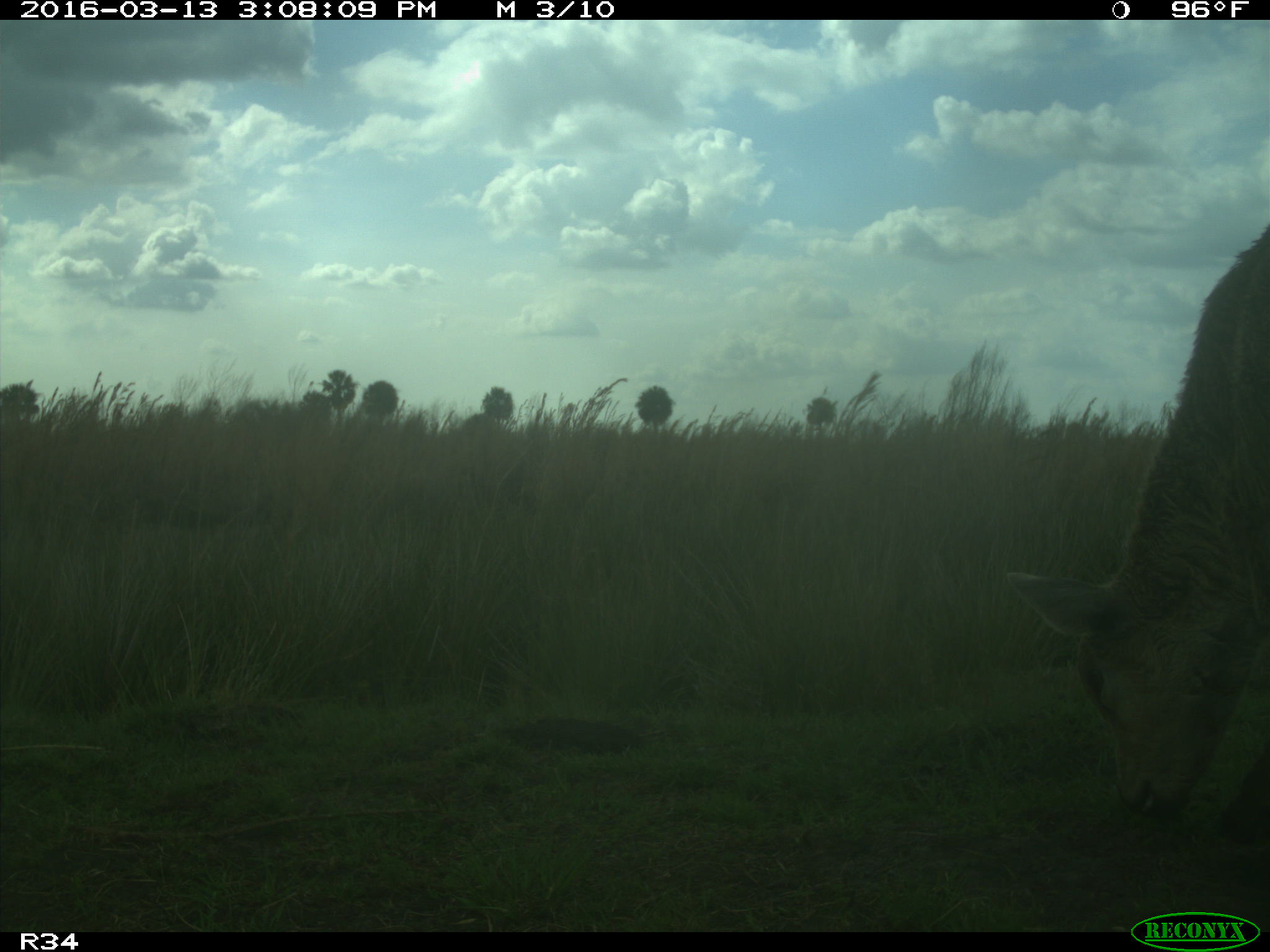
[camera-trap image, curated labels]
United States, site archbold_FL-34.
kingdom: Animalia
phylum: Chordata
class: Mammalia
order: Artiodactyla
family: Bovidae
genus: Bos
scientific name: Bos taurus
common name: domestic cow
Bos taurus (domestic cow).